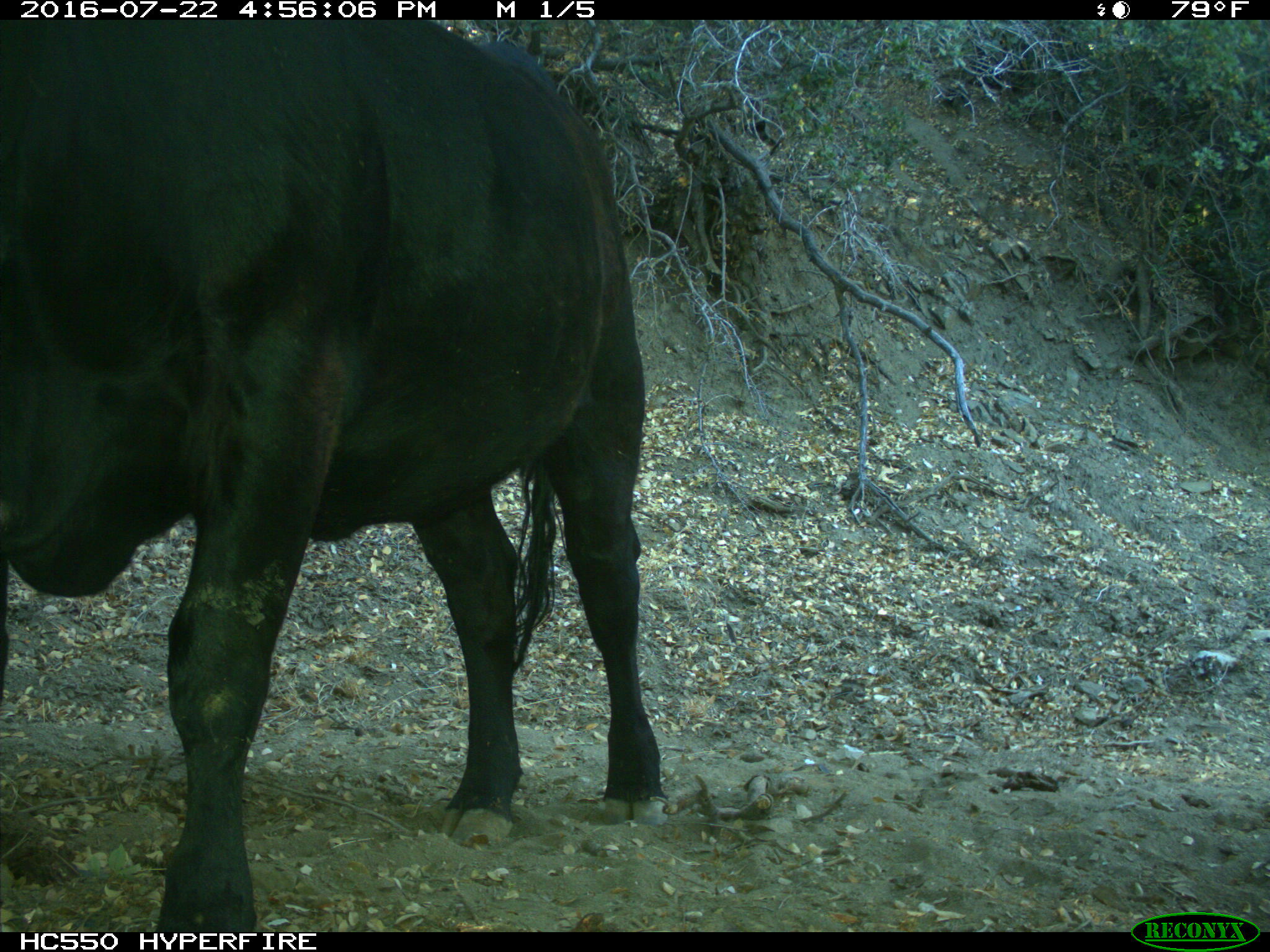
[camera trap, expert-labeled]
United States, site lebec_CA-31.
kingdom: Animalia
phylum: Chordata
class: Mammalia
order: Artiodactyla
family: Bovidae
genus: Bos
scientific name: Bos taurus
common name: domestic cow